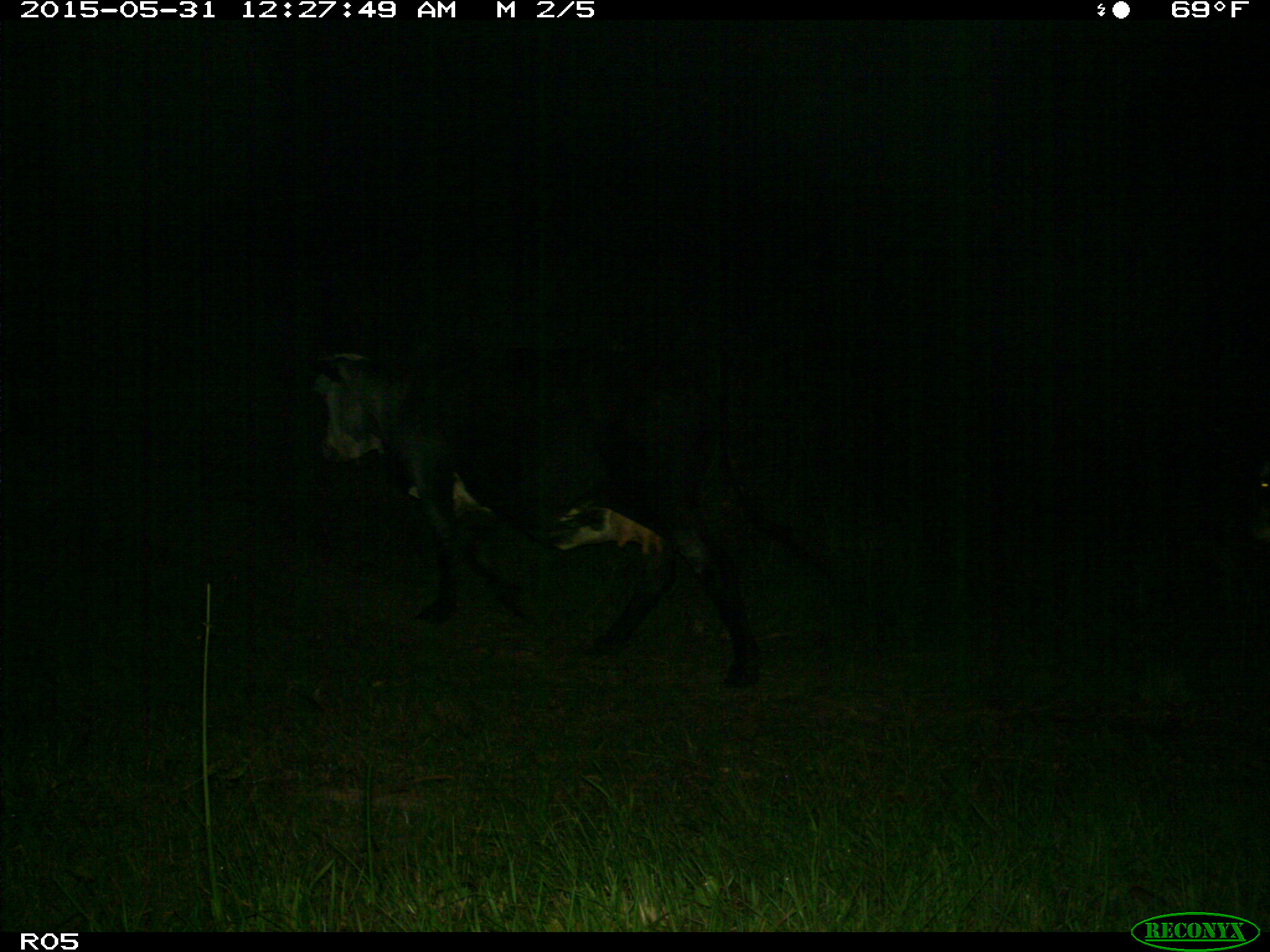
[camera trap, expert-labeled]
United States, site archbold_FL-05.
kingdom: Animalia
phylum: Chordata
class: Mammalia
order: Artiodactyla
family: Bovidae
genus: Bos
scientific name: Bos taurus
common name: domestic cow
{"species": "Bos taurus (domestic cow)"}